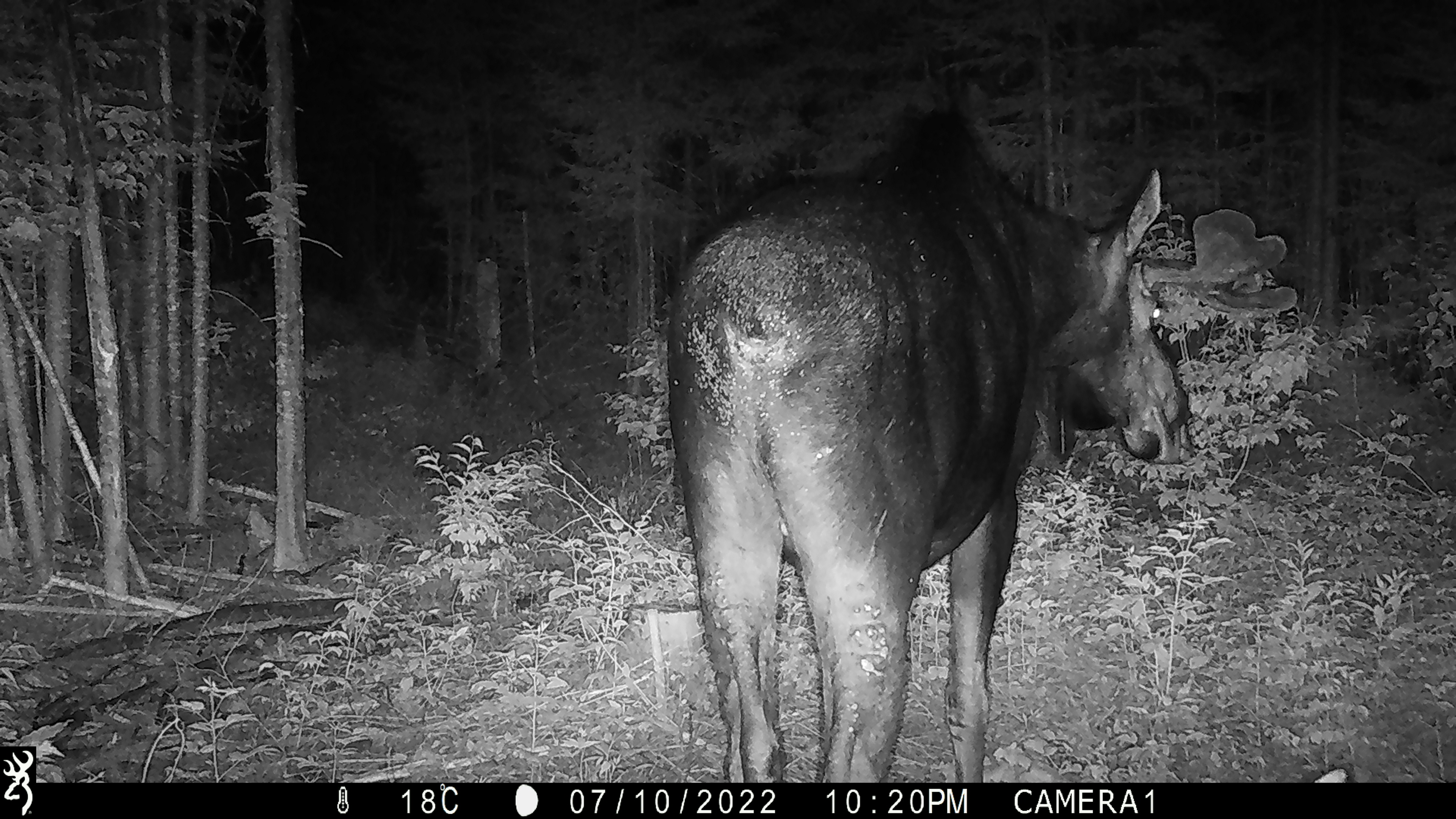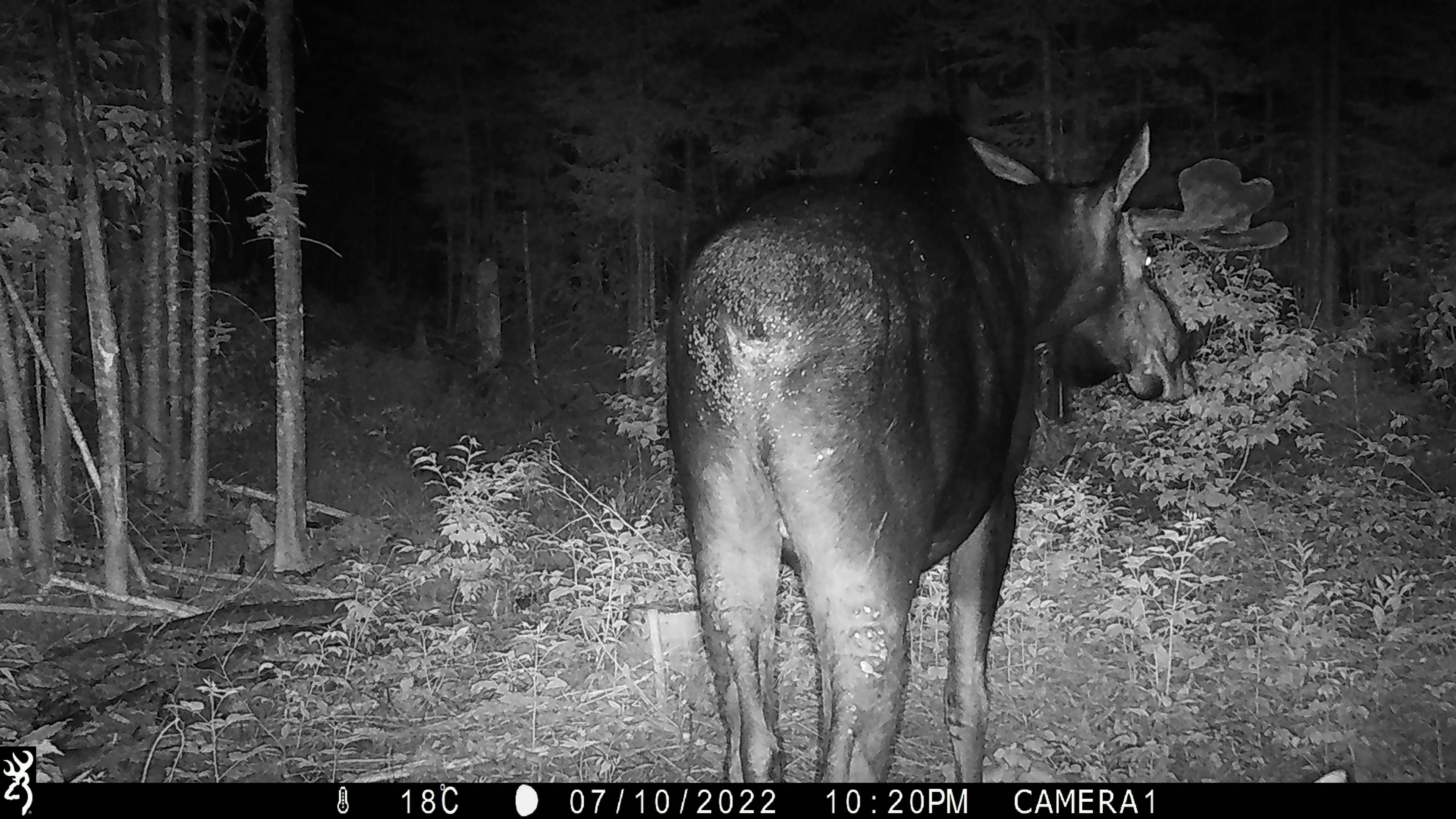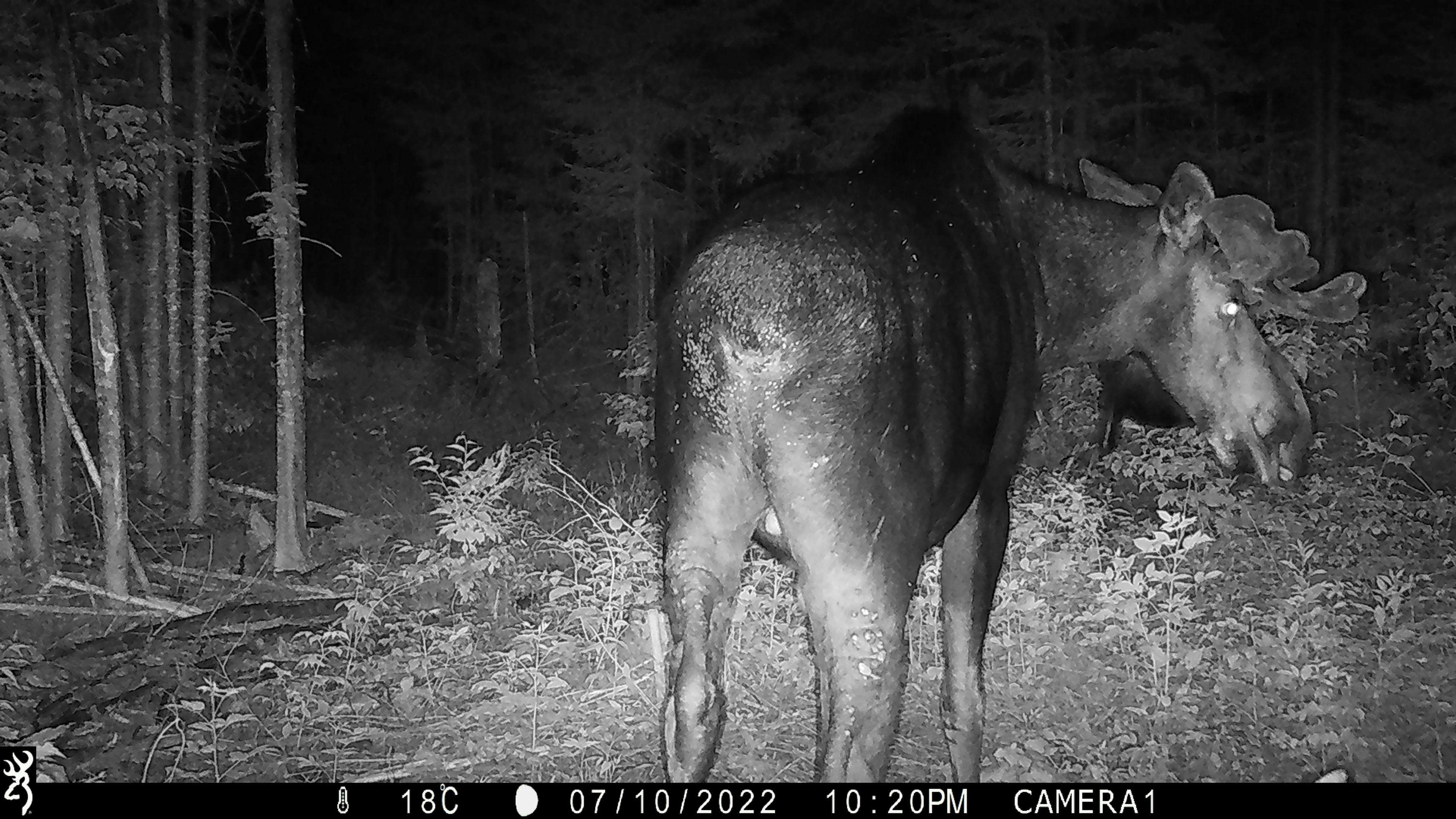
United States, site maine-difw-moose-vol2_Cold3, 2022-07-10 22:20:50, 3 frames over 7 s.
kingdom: Animalia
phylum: Chordata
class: Mammalia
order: Artiodactyla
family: Cervidae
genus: Alces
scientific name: Alces alces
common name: moose